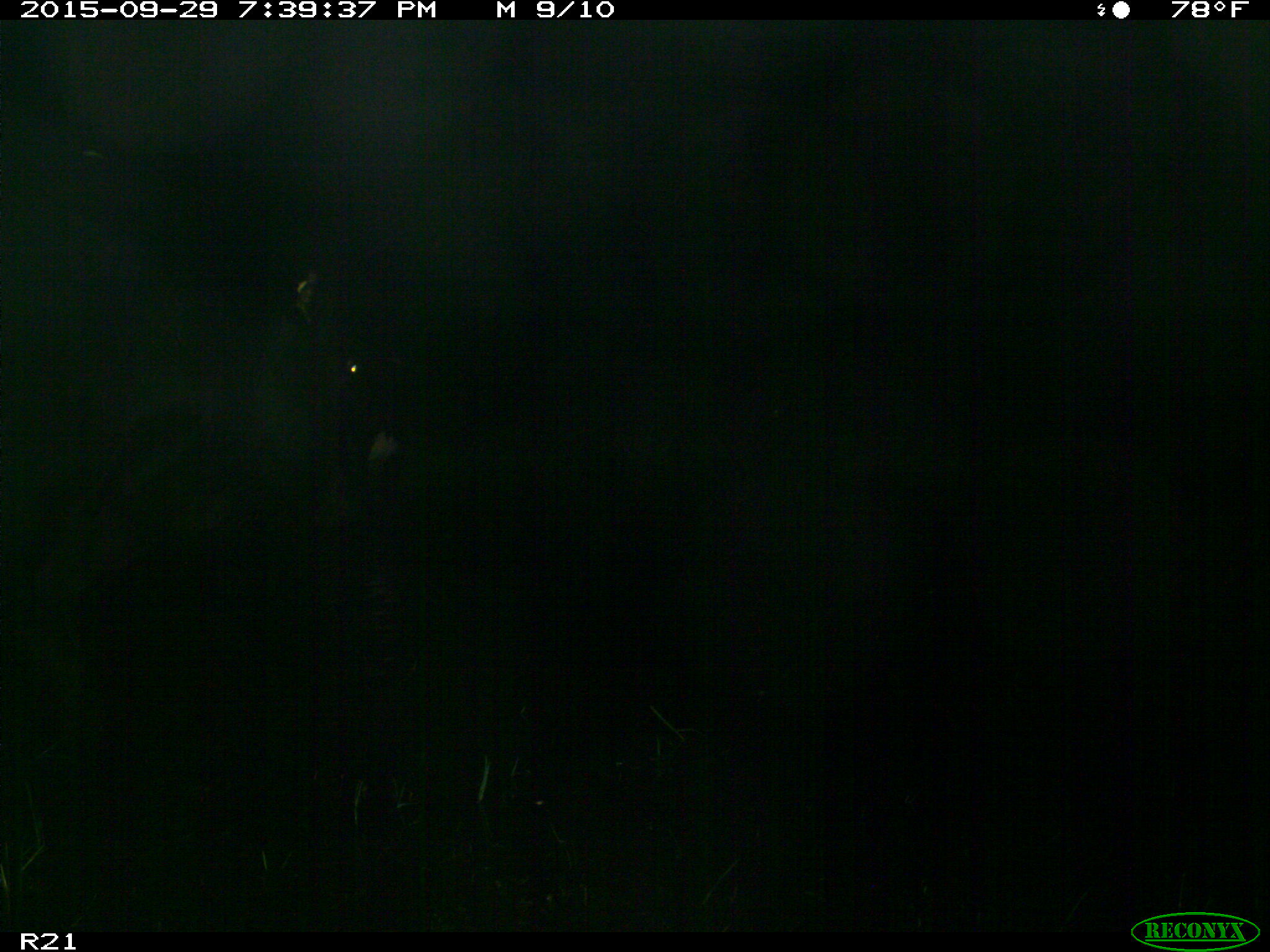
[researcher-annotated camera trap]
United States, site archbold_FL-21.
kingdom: Animalia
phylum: Chordata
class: Mammalia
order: Artiodactyla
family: Bovidae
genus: Bos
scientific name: Bos taurus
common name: domestic cow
Bos taurus (domestic cow).